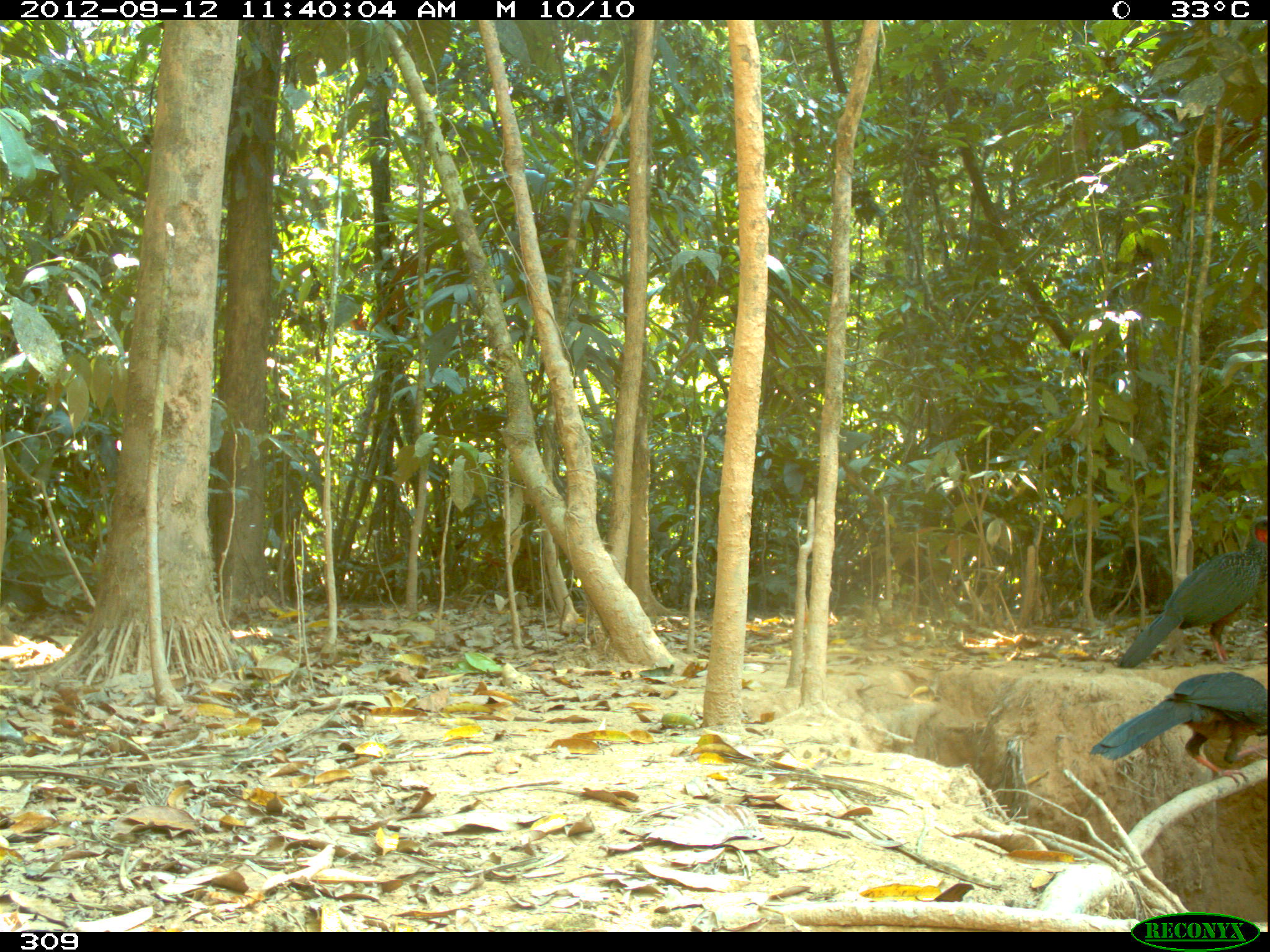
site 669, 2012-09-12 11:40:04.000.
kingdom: Animalia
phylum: Chordata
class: Aves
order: Galliformes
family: Cracidae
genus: Penelope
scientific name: Penelope jacquacu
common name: spix's guan